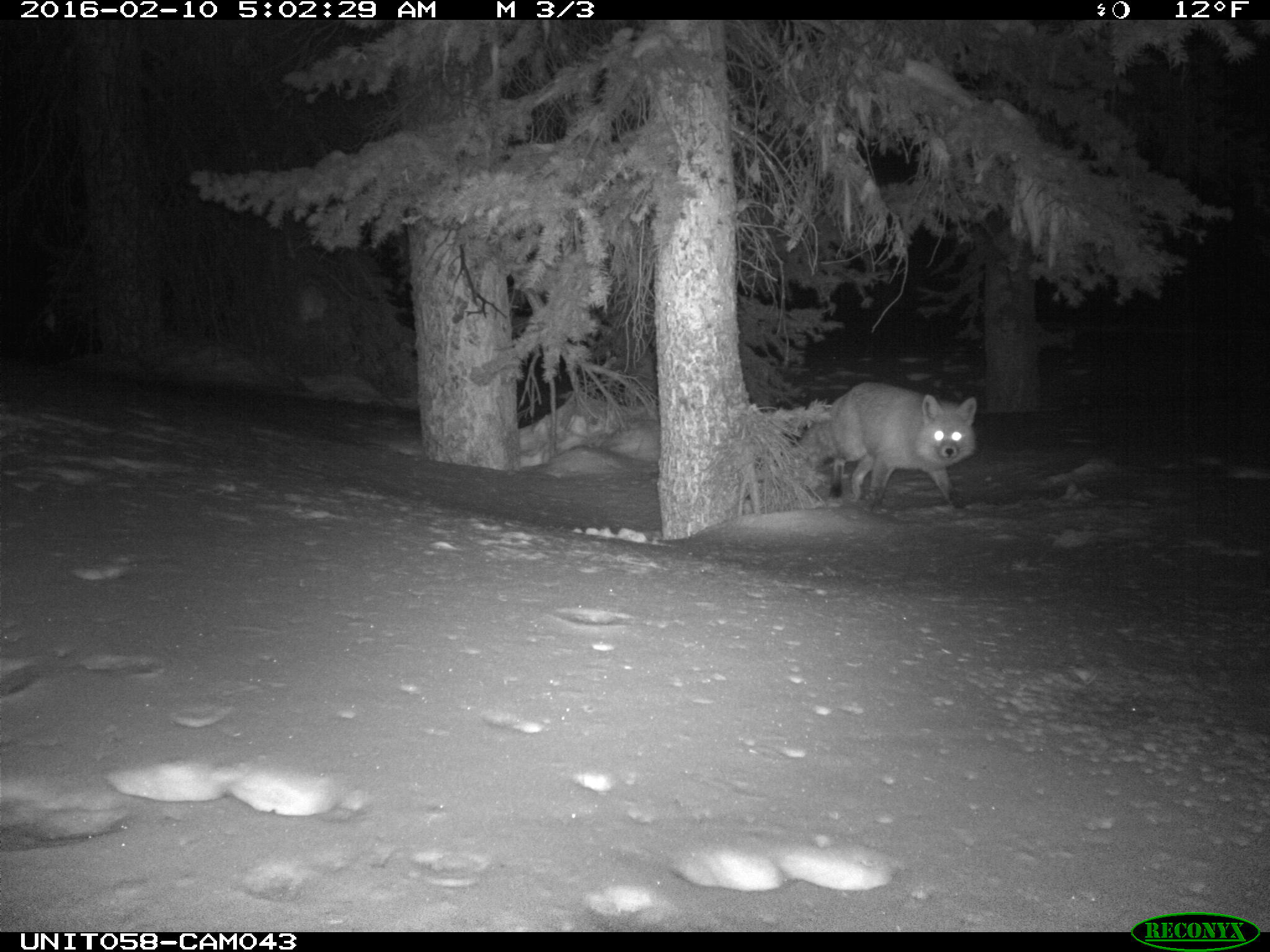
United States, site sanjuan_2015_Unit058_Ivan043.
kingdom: Animalia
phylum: Chordata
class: Mammalia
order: Carnivora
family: Canidae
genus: Vulpes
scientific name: Vulpes vulpes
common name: red fox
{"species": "Vulpes vulpes (red fox)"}